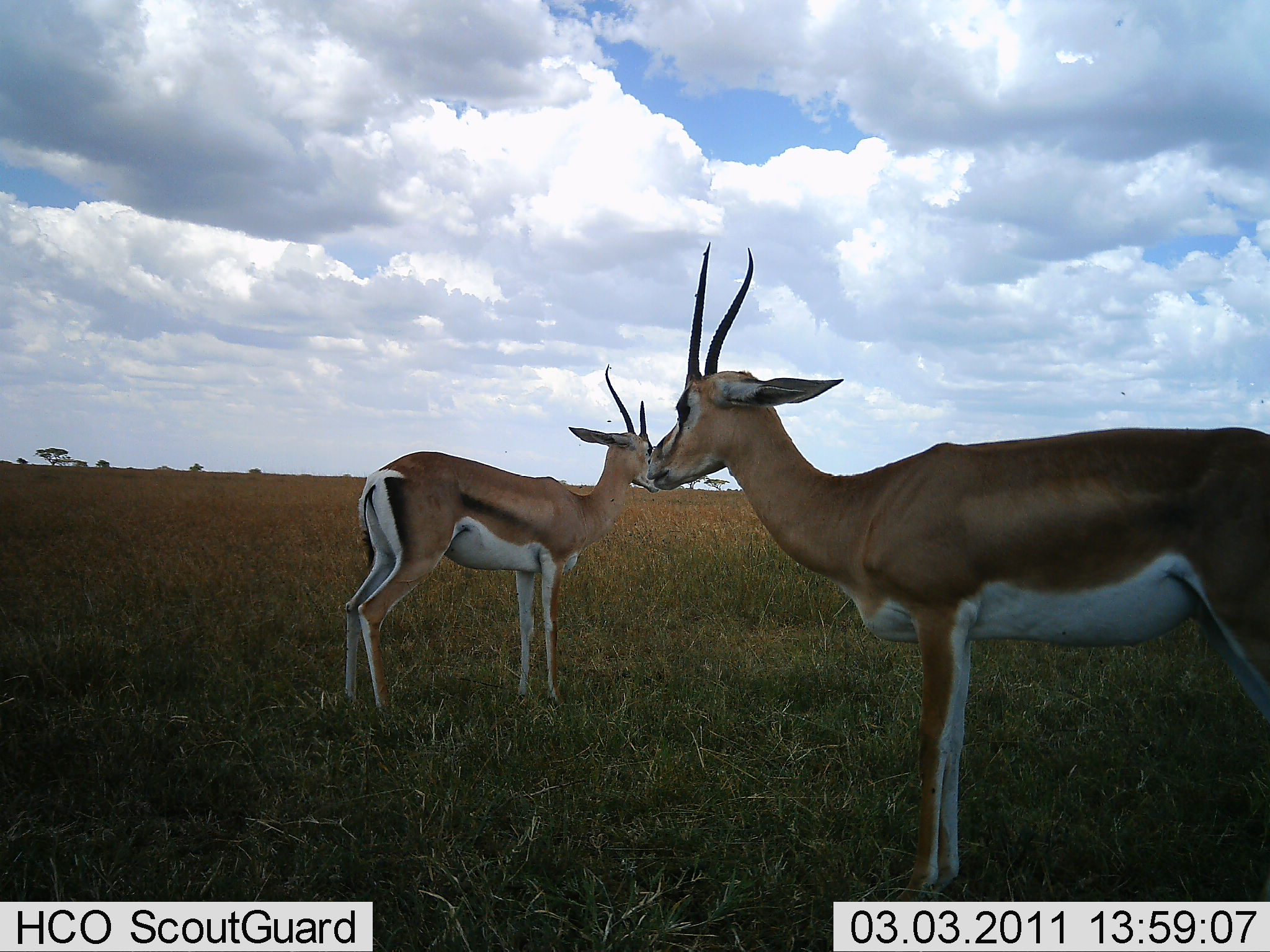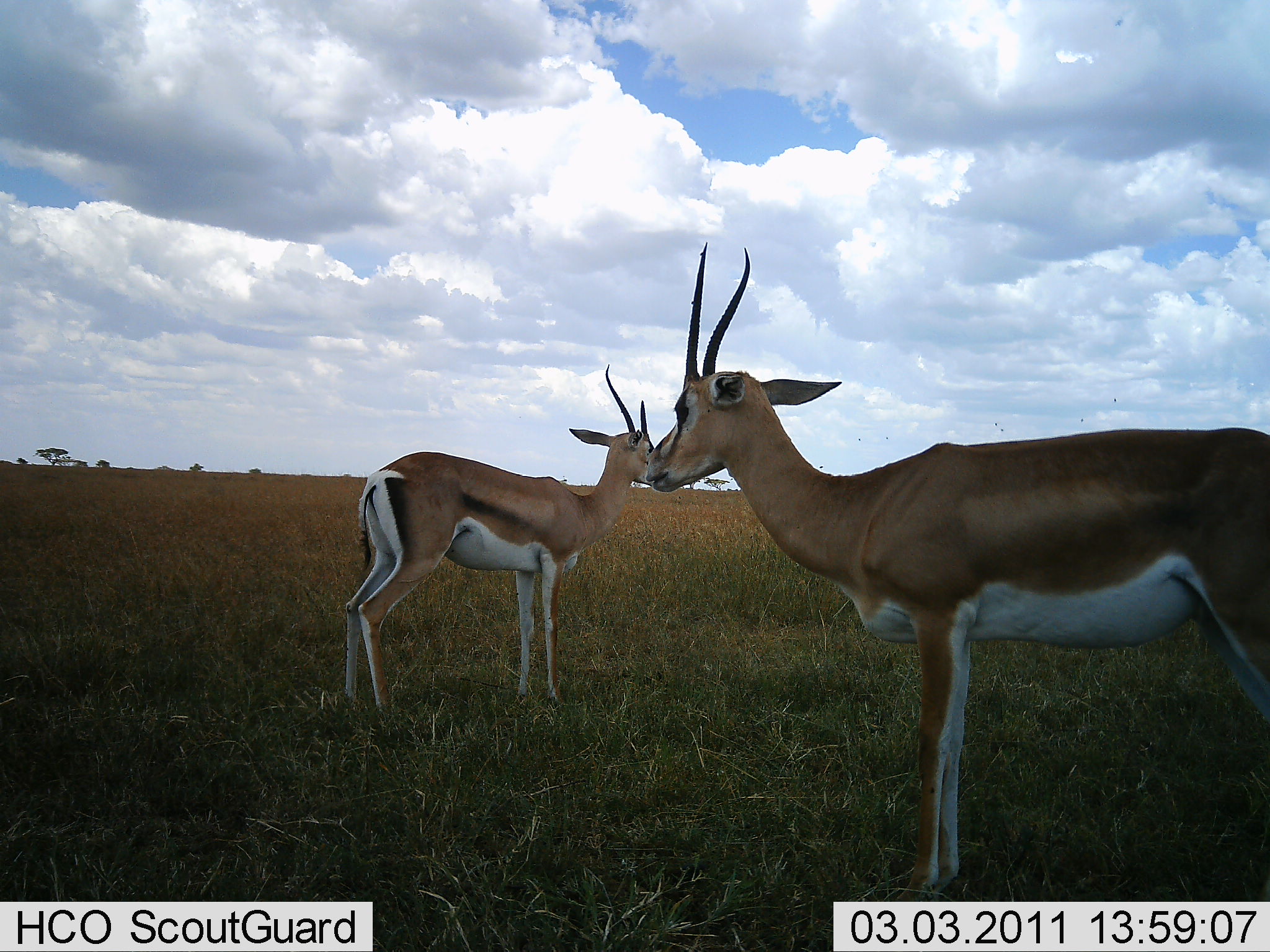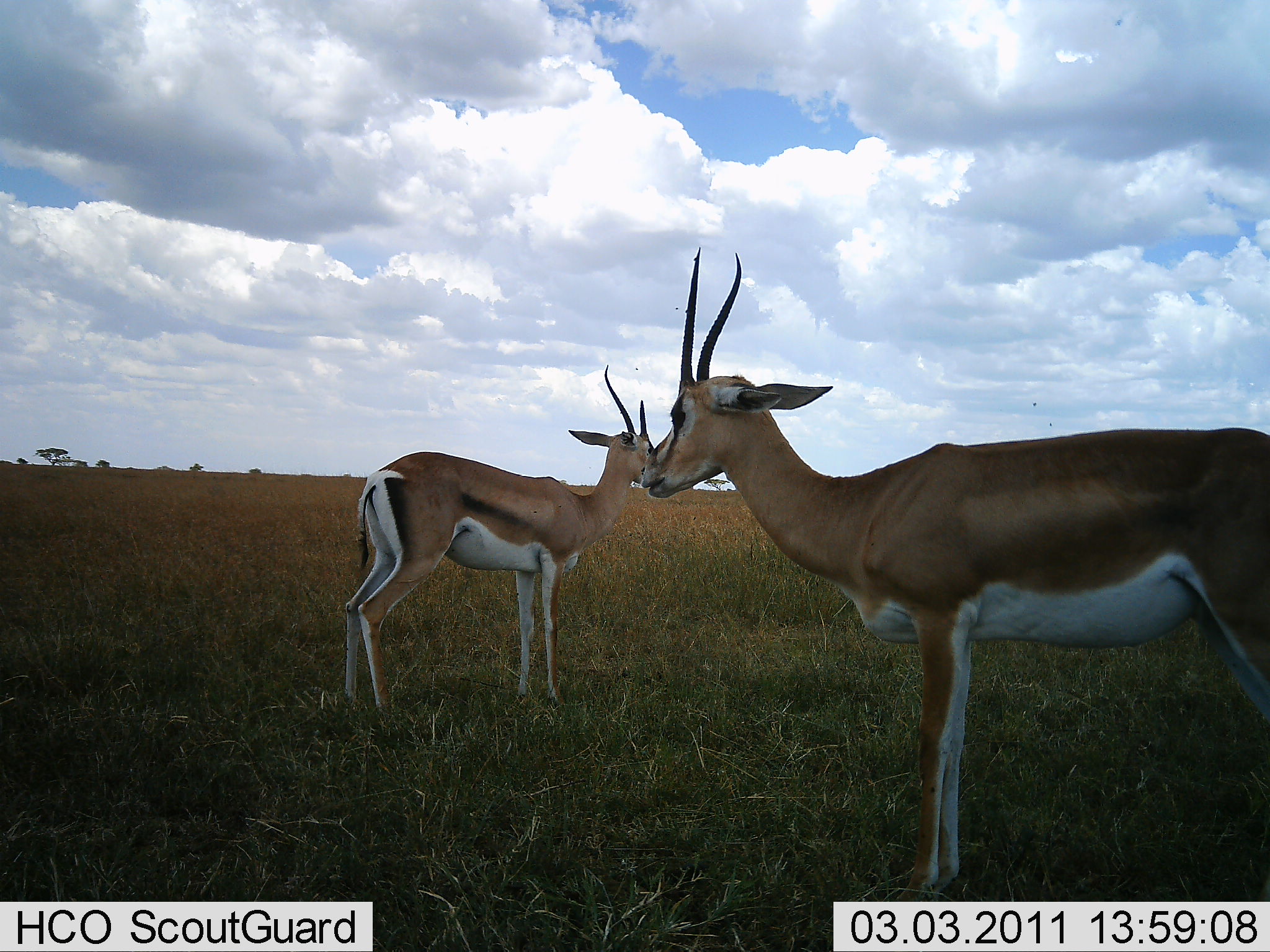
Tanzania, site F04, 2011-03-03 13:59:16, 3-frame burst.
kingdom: Animalia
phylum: Chordata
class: Mammalia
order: Artiodactyla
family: Bovidae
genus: Nanger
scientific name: Nanger granti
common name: grant's gazelle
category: gazellegrants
Gazellegrants (grant's gazelle) (Nanger granti), count 2. Behavior (volunteer vote fractions): standing 100%, resting 0%, moving 0%, interacting 0%. Young present (vote fraction): 0%. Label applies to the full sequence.